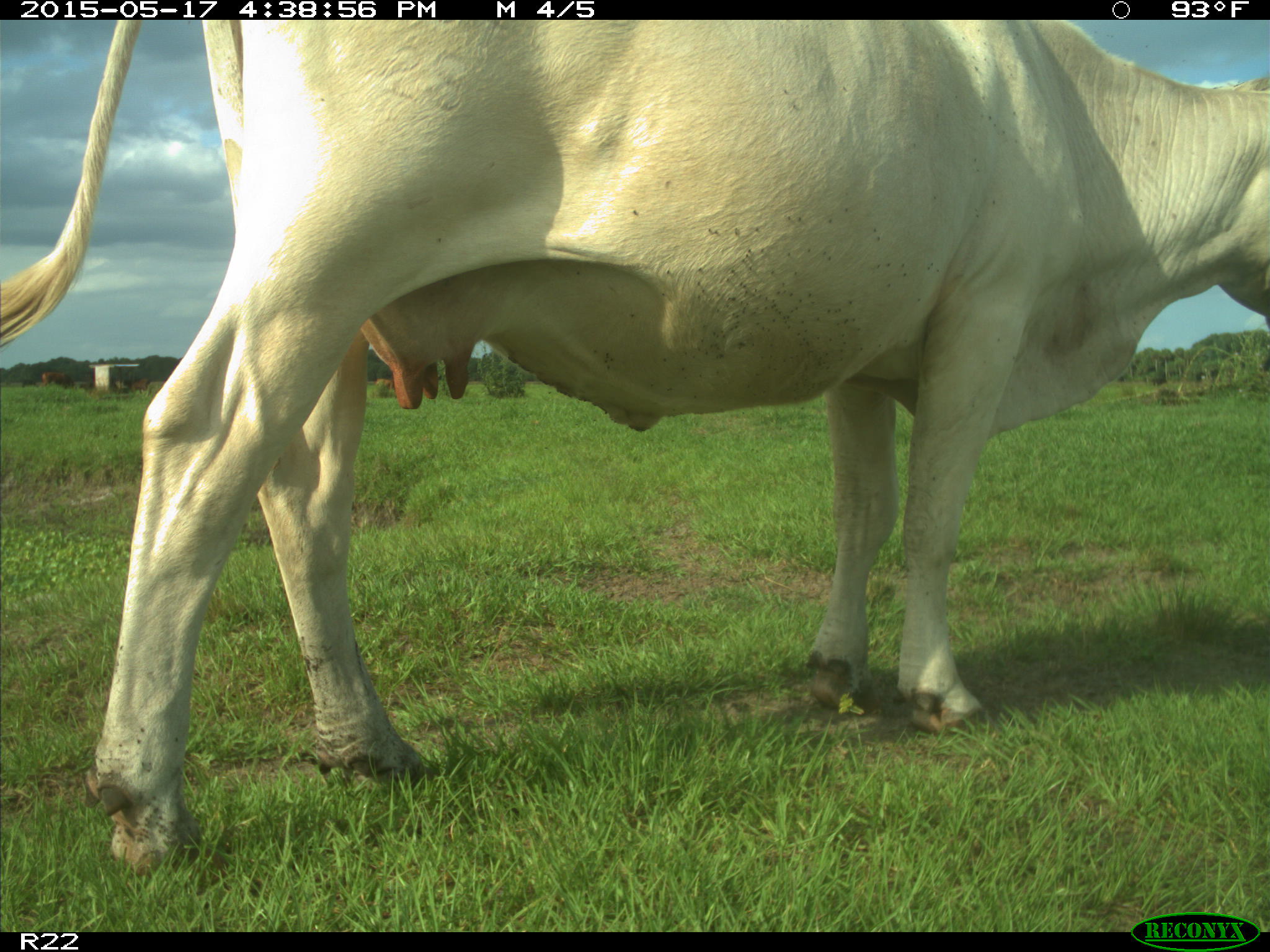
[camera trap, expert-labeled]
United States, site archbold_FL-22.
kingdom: Animalia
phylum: Chordata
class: Mammalia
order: Artiodactyla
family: Bovidae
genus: Bos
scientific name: Bos taurus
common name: domestic cow